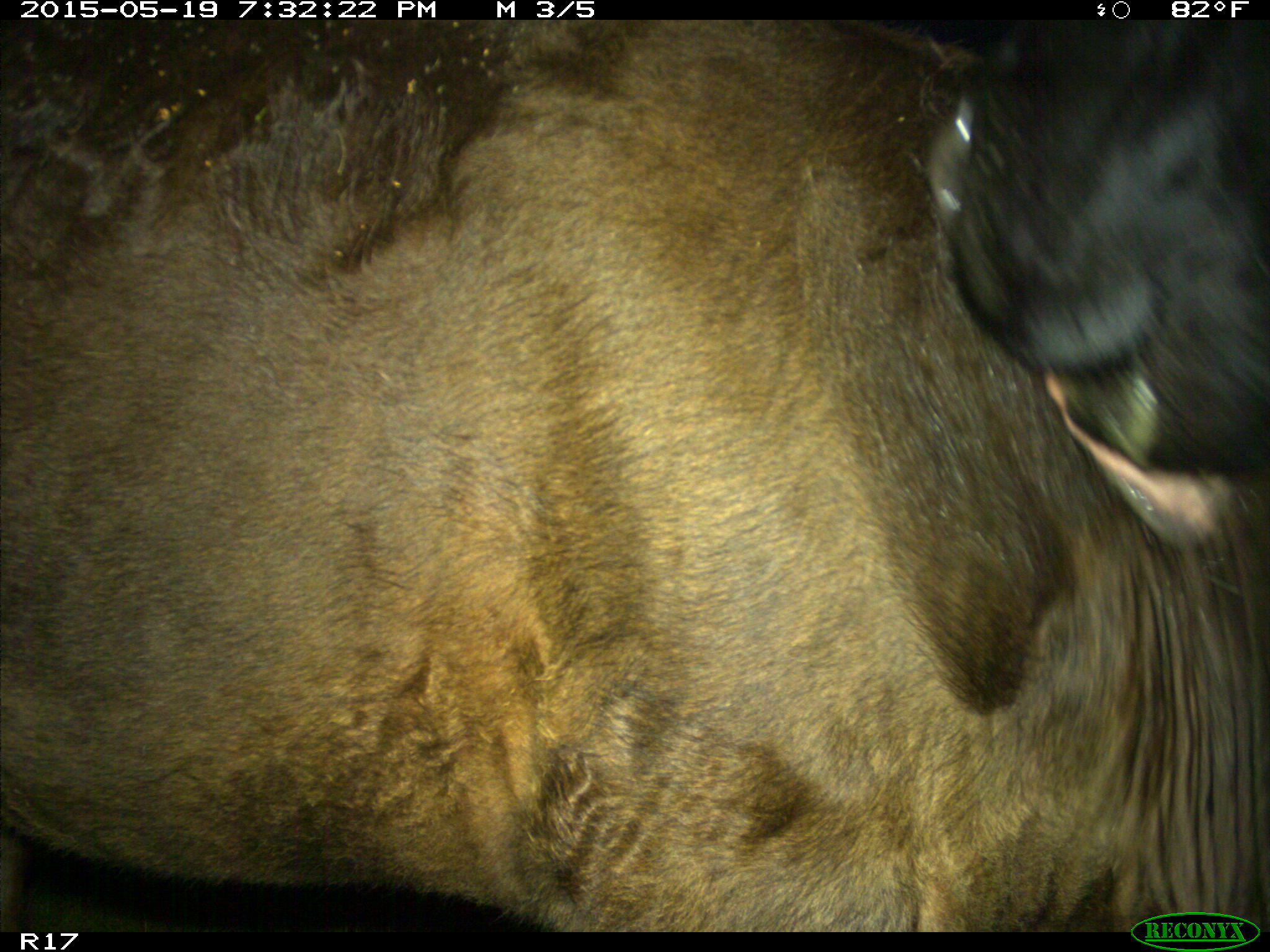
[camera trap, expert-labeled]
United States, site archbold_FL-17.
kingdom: Animalia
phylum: Chordata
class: Mammalia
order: Artiodactyla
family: Bovidae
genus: Bos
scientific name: Bos taurus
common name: domestic cow